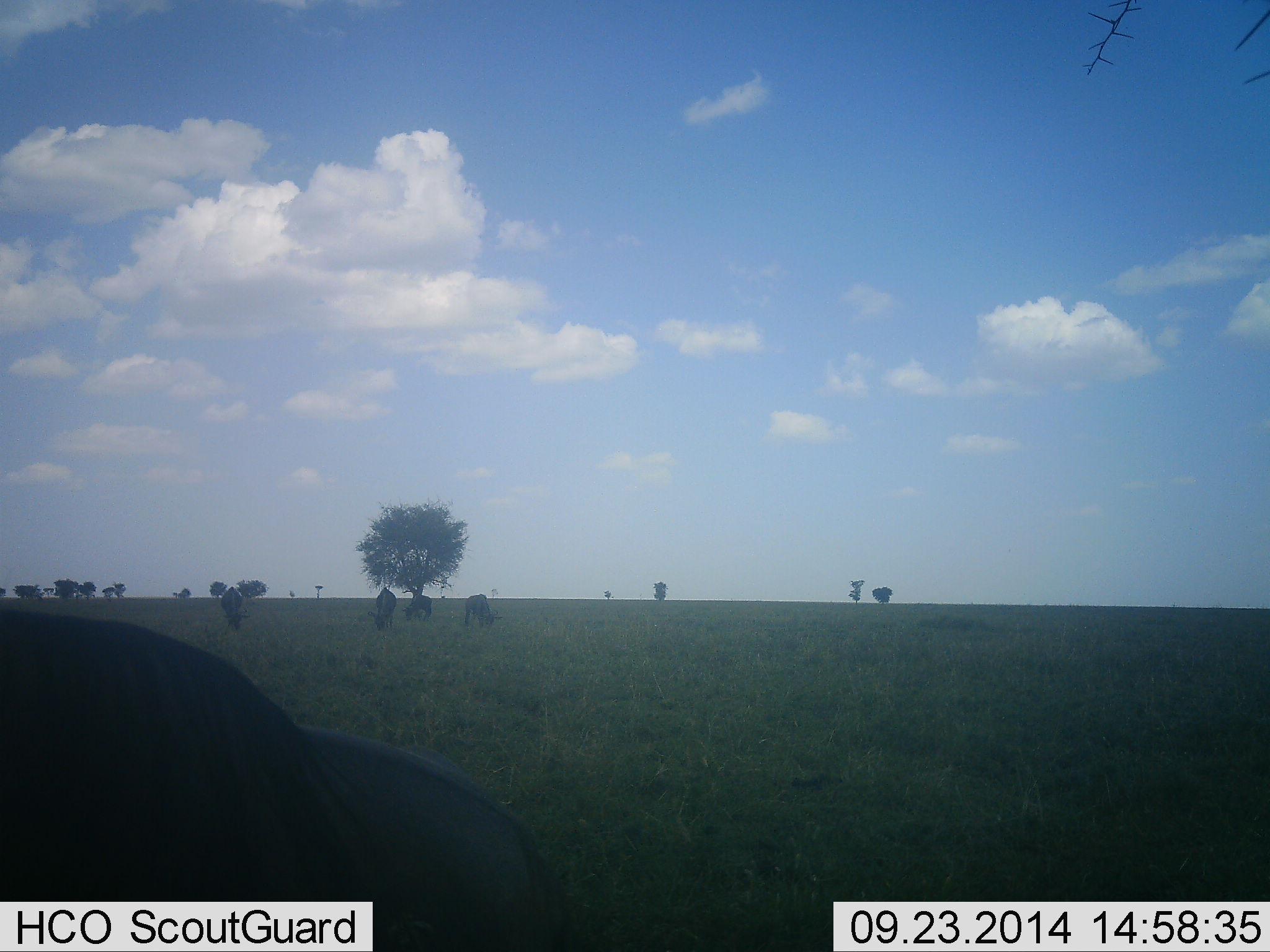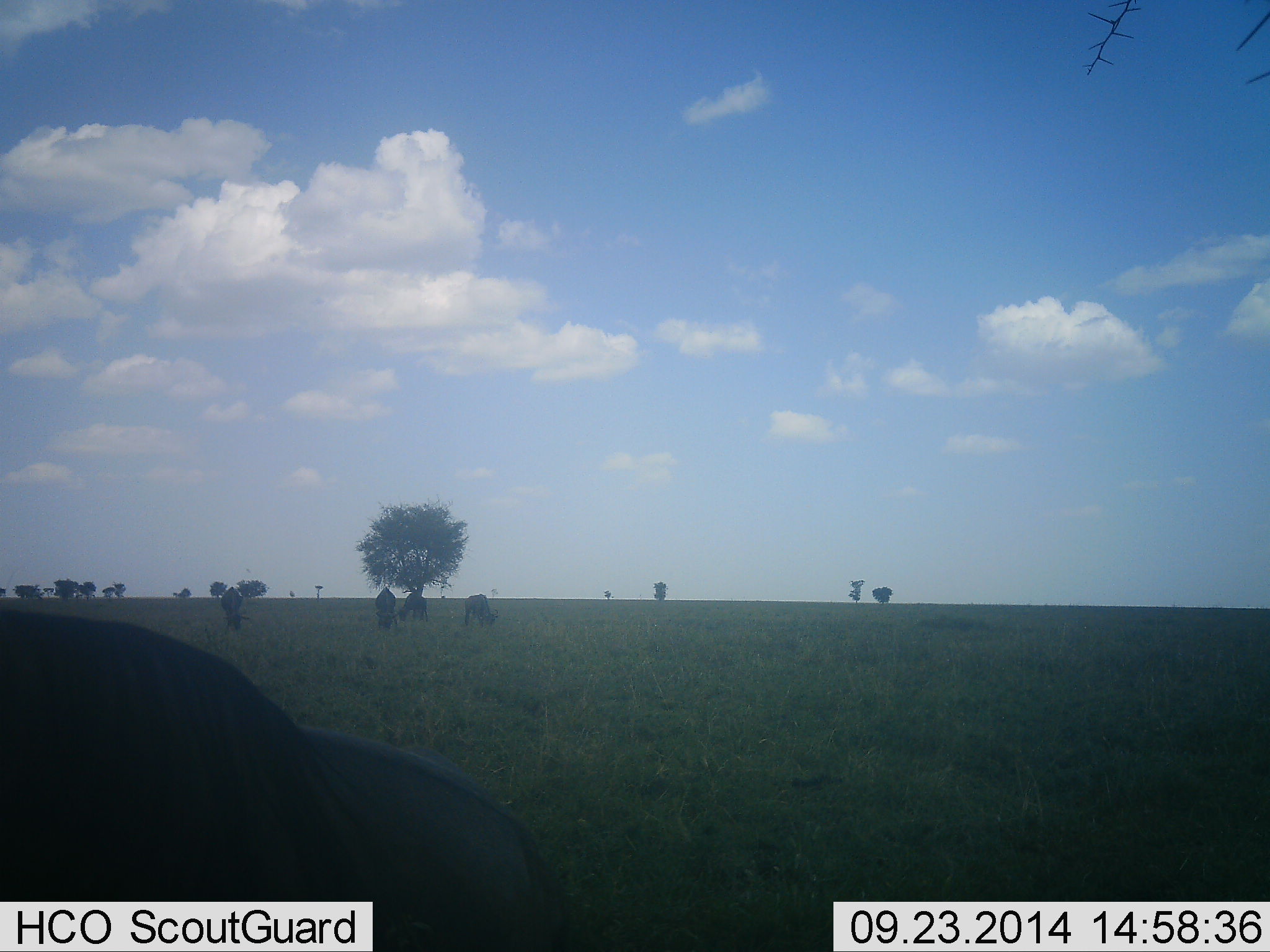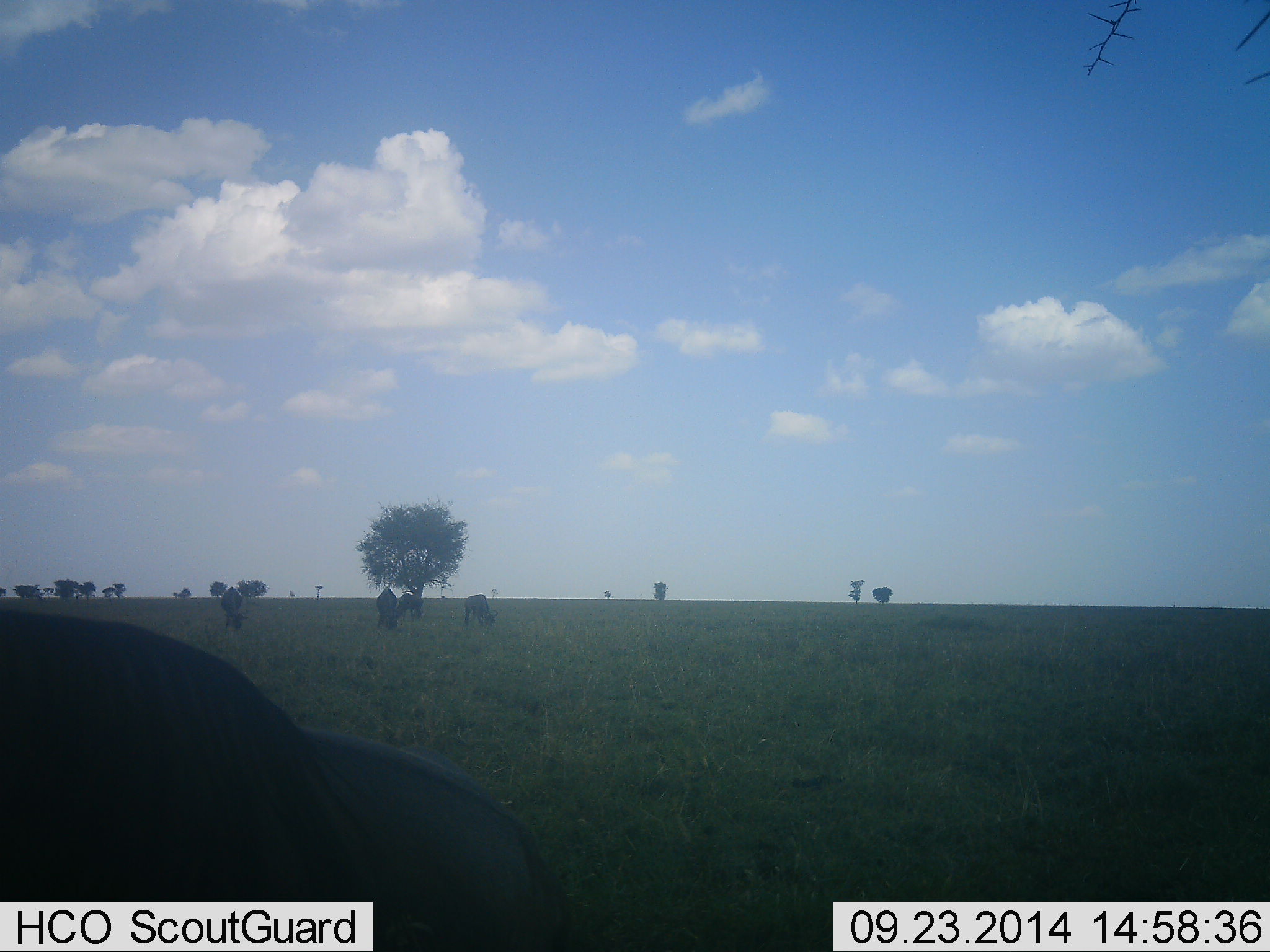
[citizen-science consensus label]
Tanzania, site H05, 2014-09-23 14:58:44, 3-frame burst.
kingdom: Animalia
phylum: Chordata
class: Mammalia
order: Artiodactyla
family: Bovidae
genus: Connochaetes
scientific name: Connochaetes taurinus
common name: blue wildebeest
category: wildebeest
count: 5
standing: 36%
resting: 9%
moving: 18%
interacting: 0%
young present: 0%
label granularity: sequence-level